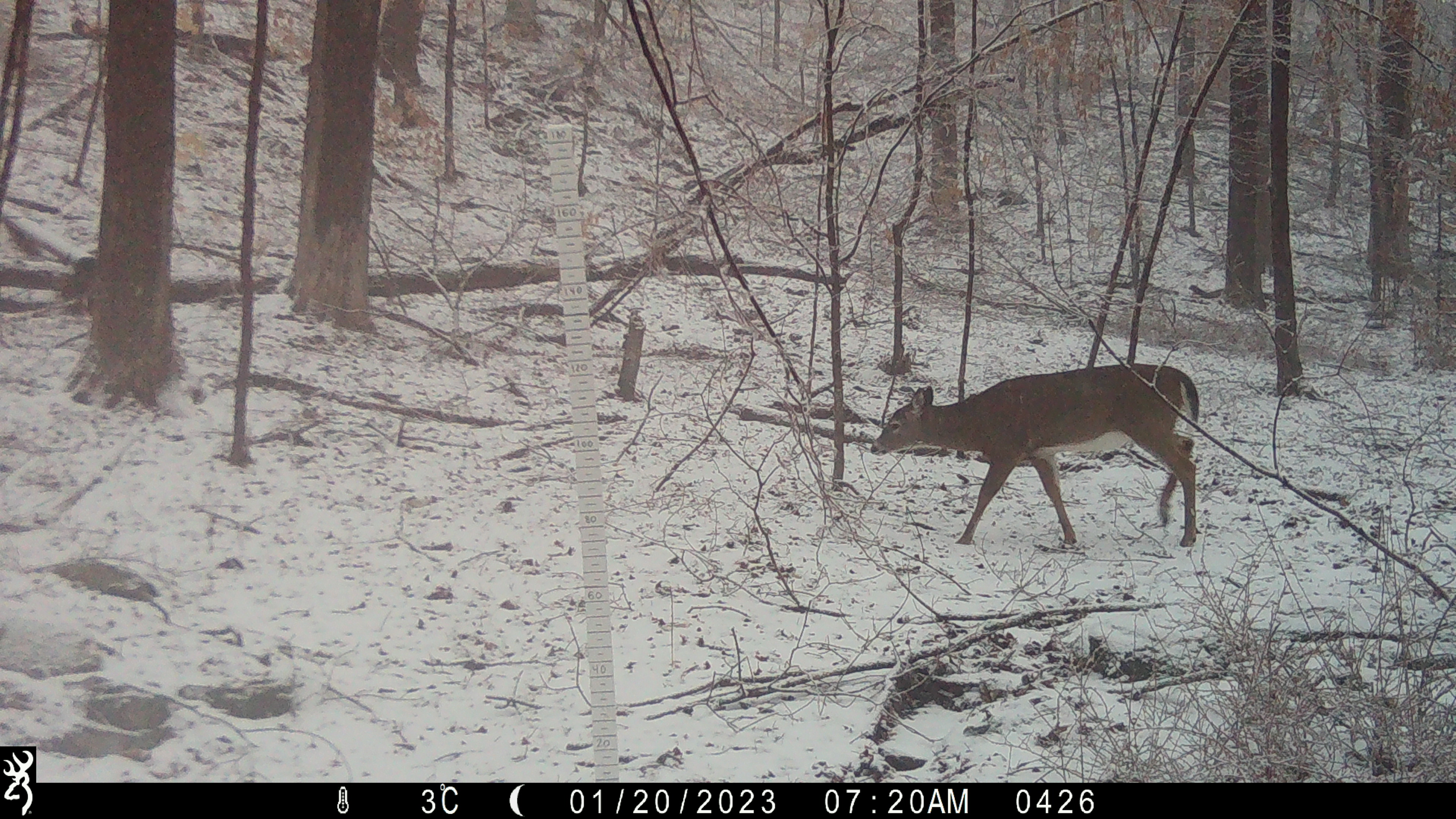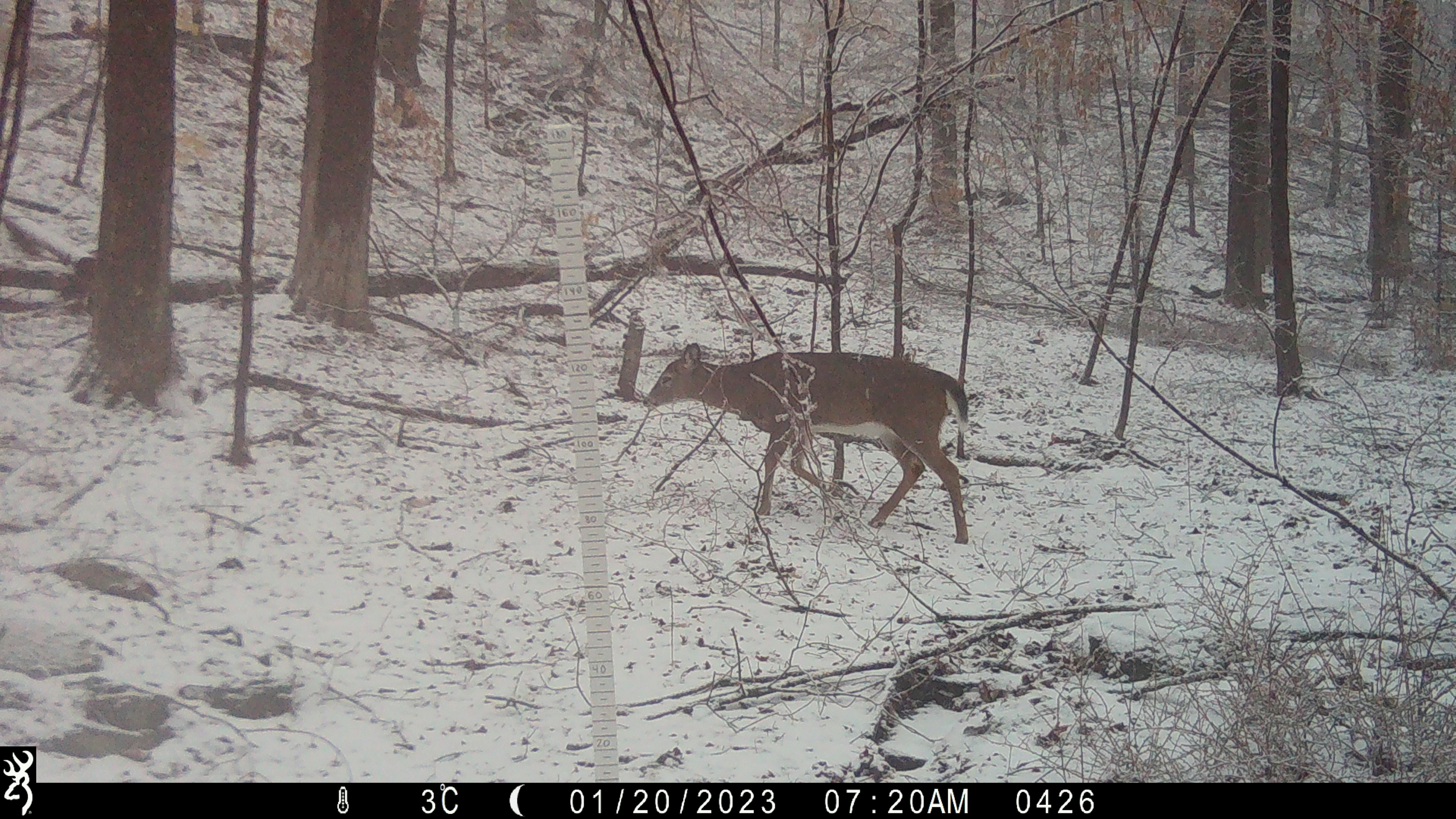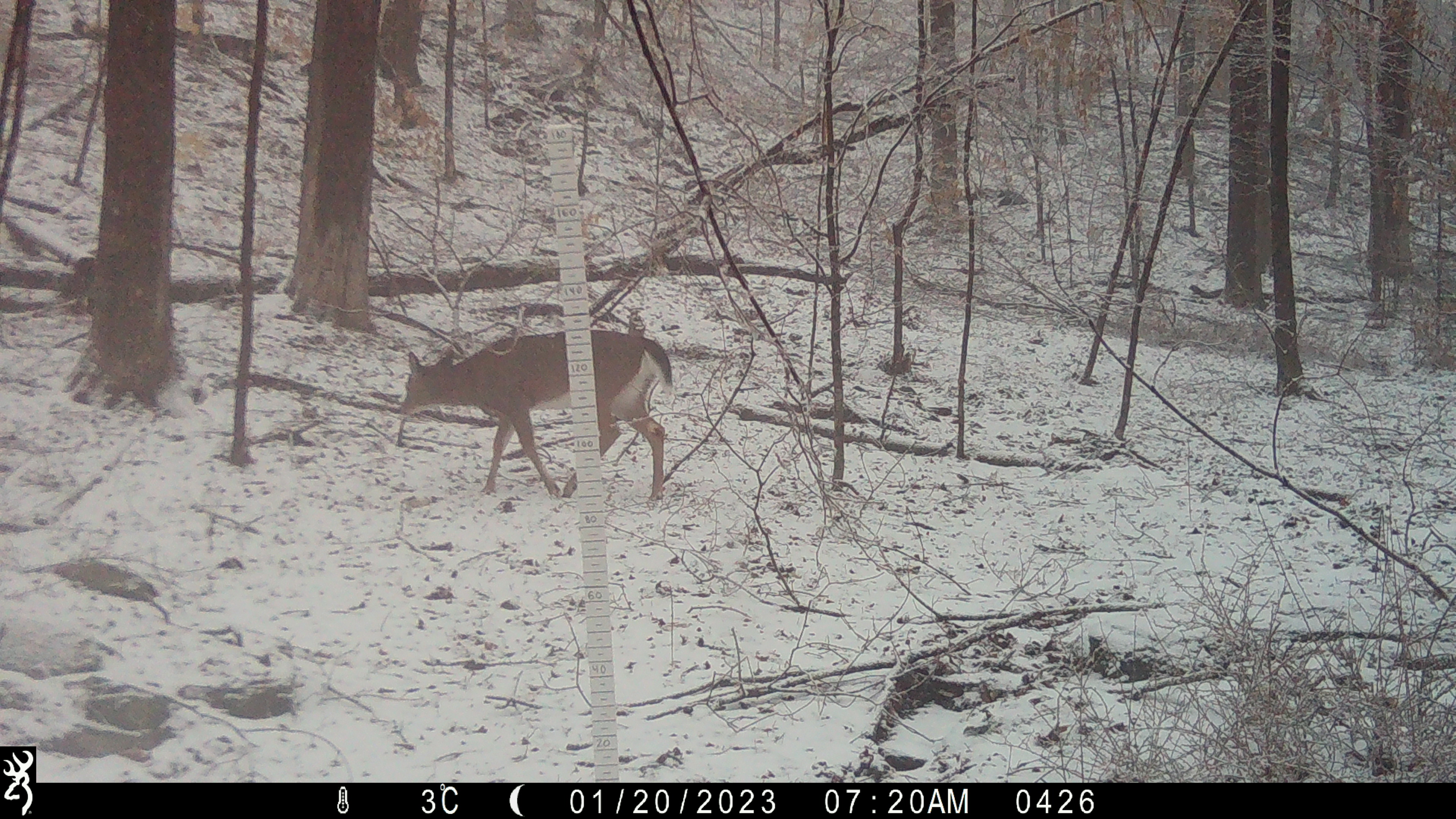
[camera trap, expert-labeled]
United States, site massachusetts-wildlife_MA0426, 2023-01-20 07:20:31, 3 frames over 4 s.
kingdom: Animalia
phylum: Chordata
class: Mammalia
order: Artiodactyla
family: Cervidae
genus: Odocoileus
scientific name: Odocoileus virginianus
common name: white-tailed deer